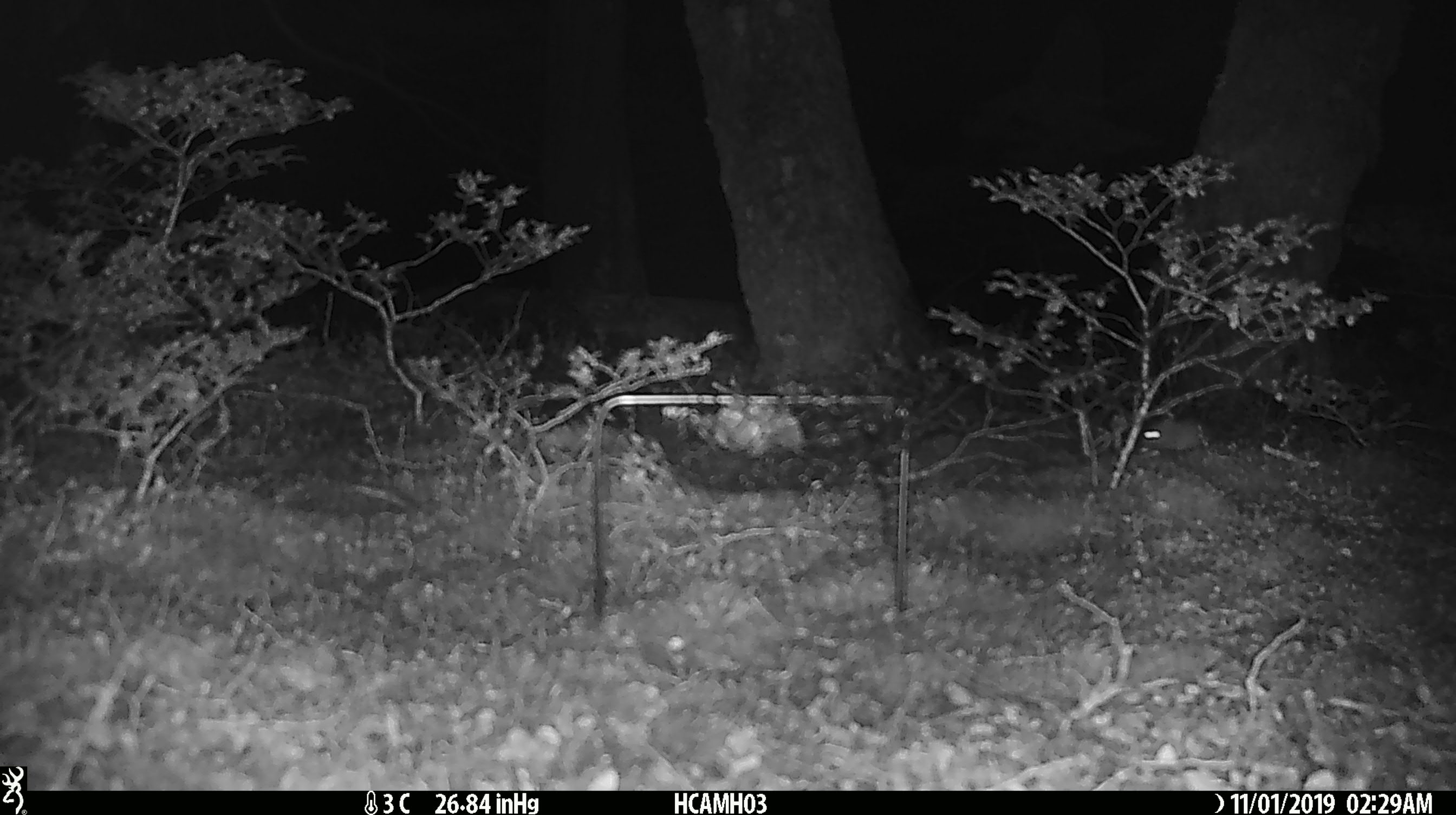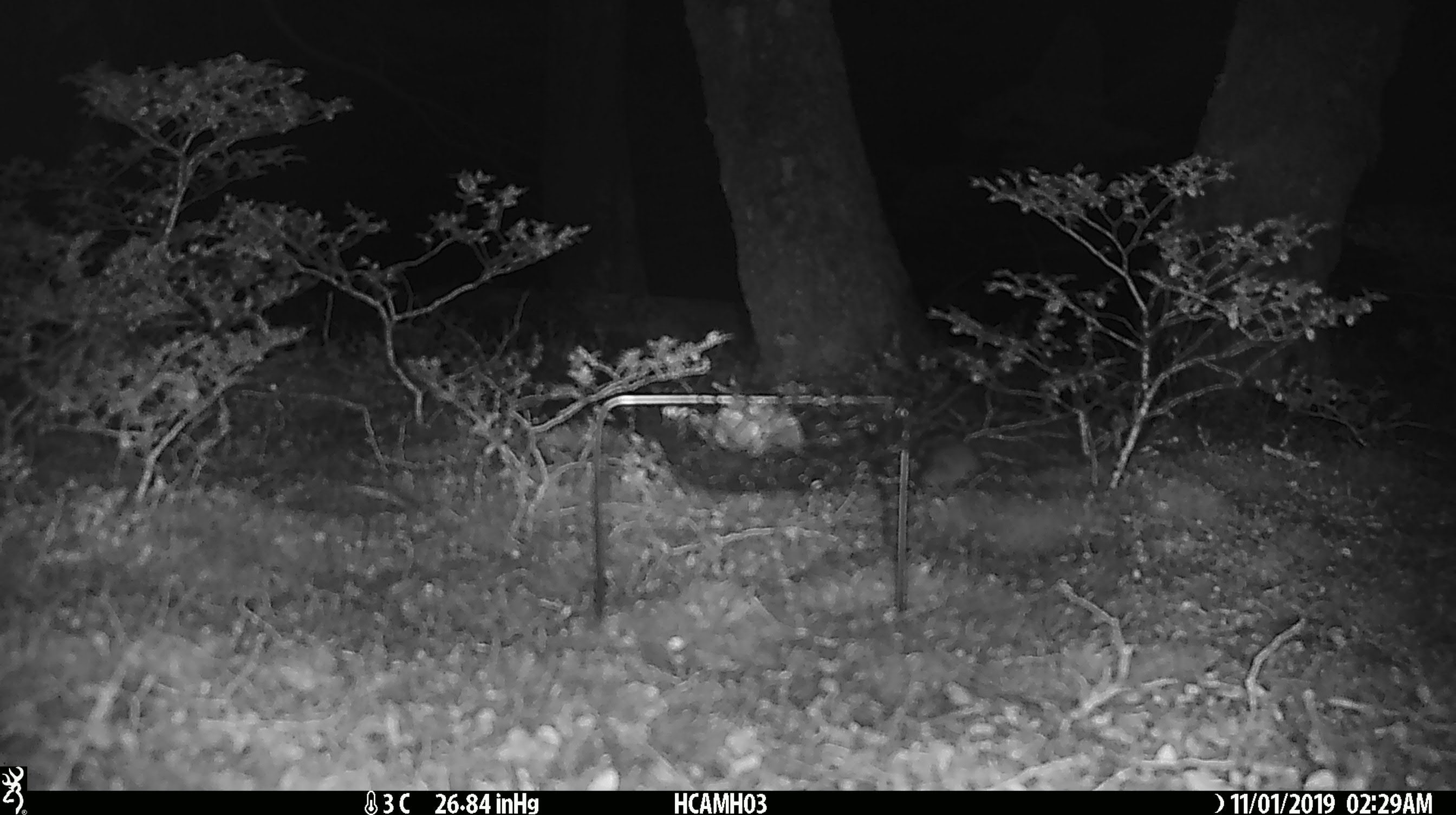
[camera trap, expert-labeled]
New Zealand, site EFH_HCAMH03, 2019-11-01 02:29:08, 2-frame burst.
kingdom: Animalia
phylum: Chordata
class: Mammalia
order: Rodentia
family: Muridae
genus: Mus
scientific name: Mus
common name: mouse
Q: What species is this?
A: Mouse (Mus).